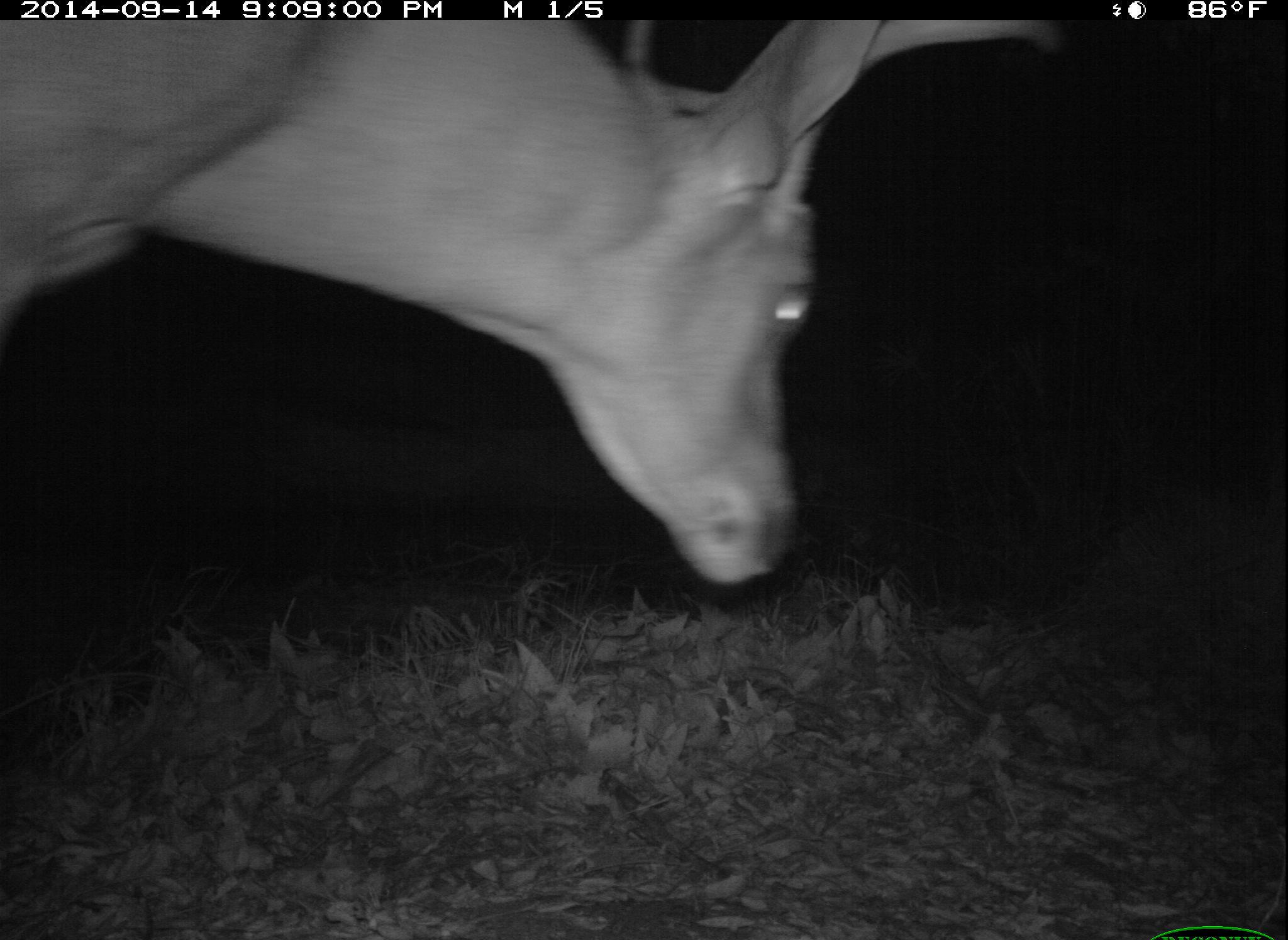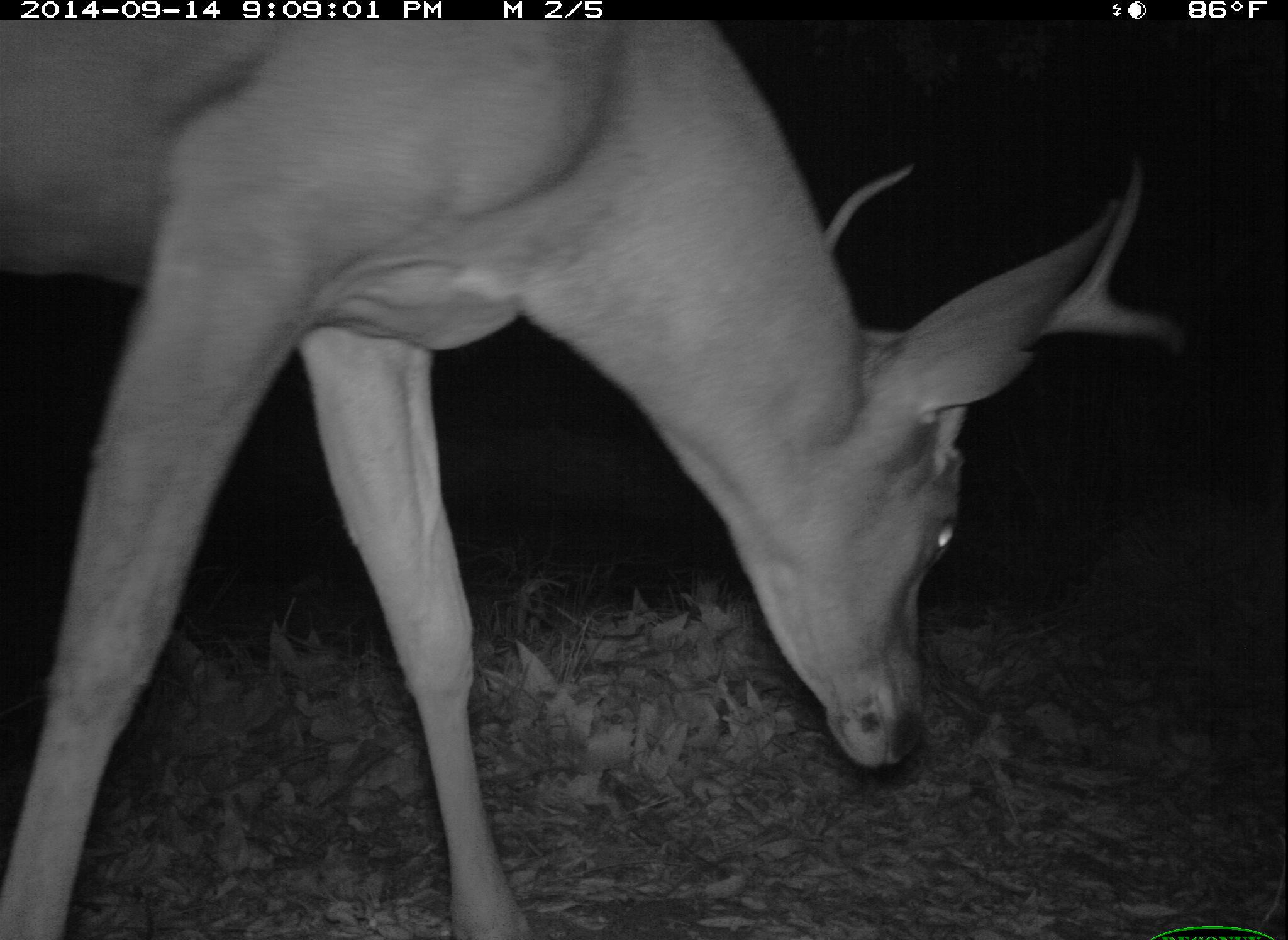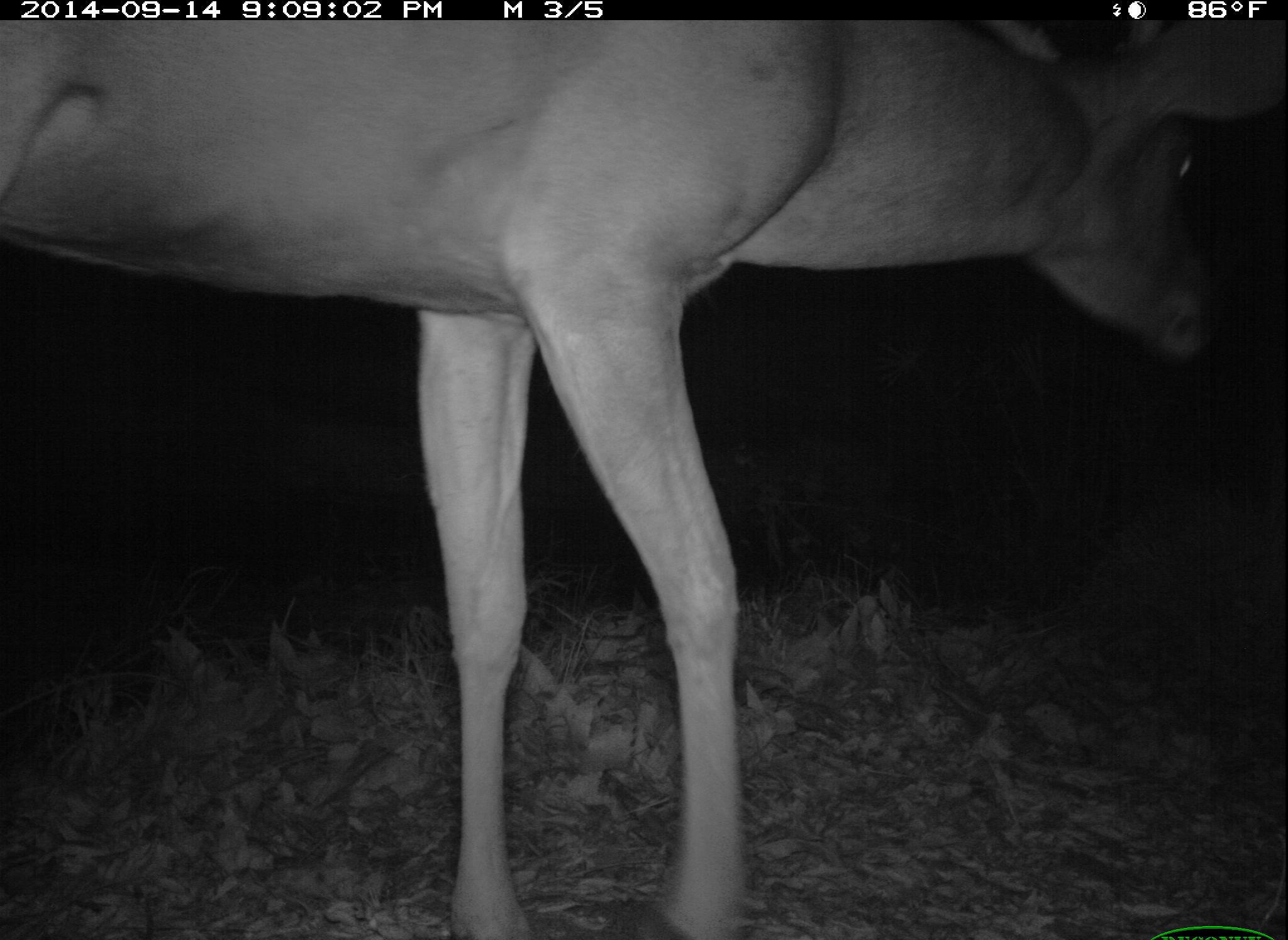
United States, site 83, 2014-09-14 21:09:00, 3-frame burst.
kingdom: Animalia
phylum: Chordata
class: Mammalia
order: Artiodactyla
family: Cervidae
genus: Odocoileus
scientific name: Odocoileus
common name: deer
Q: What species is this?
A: Deer (Odocoileus).